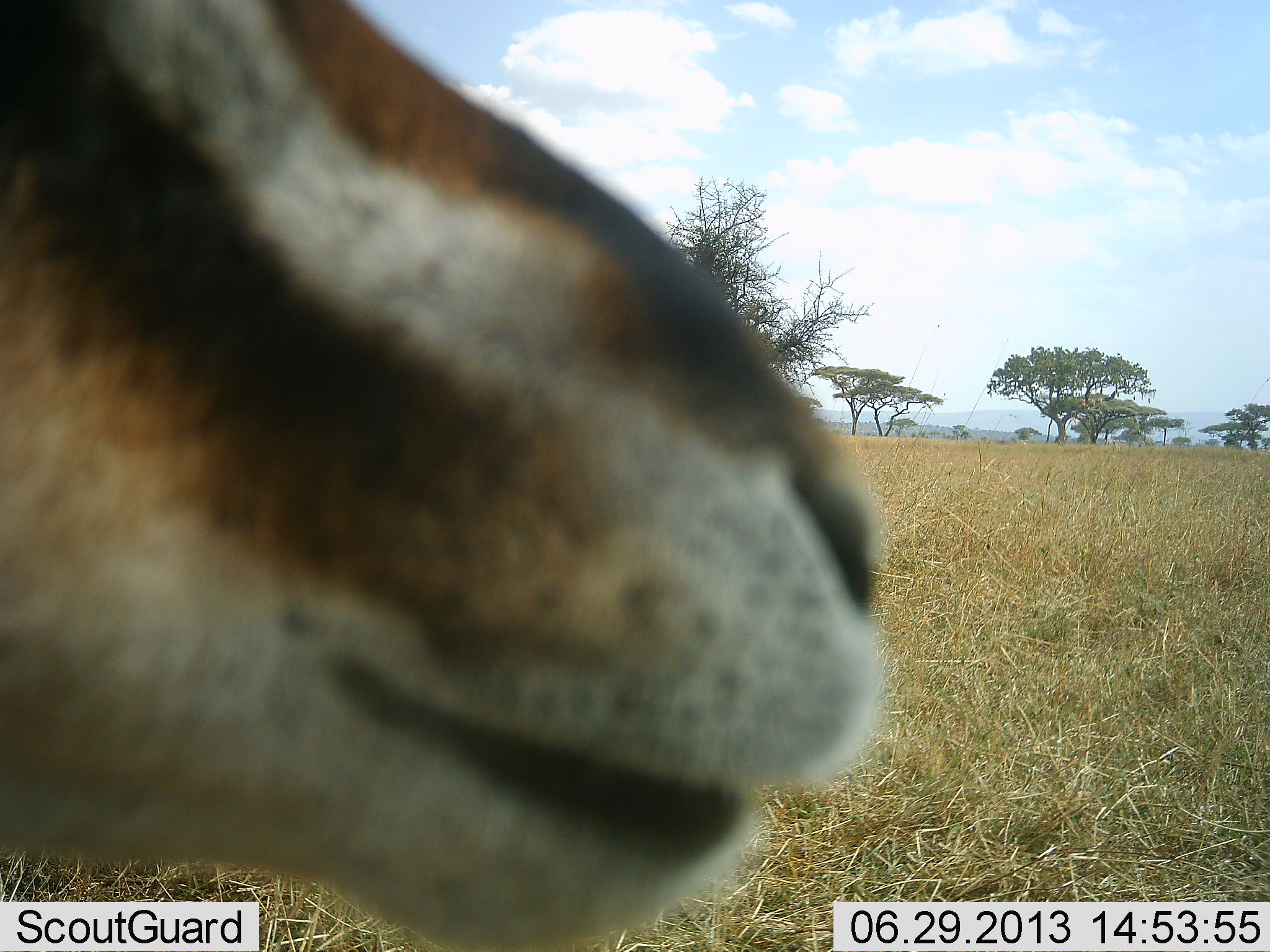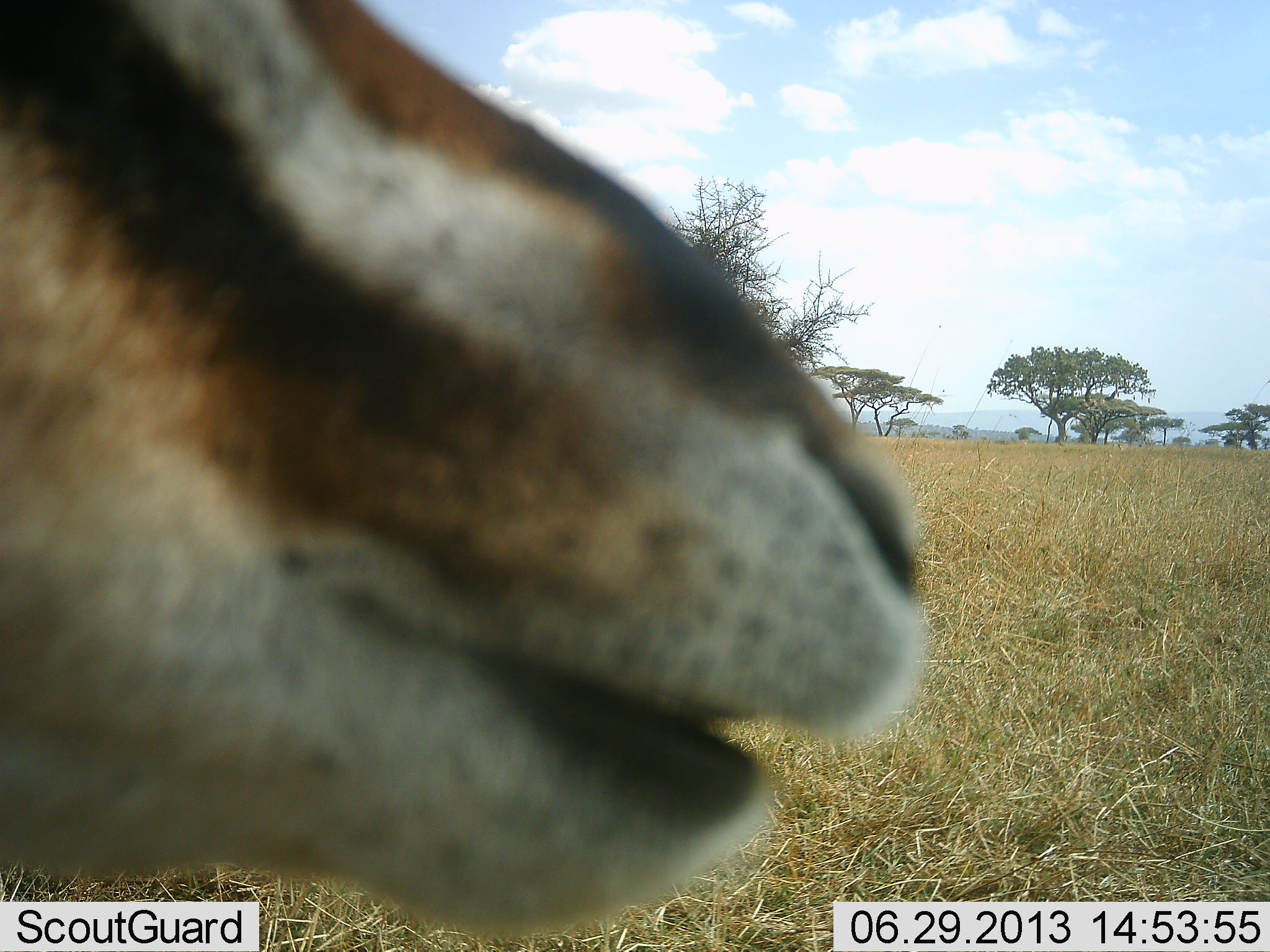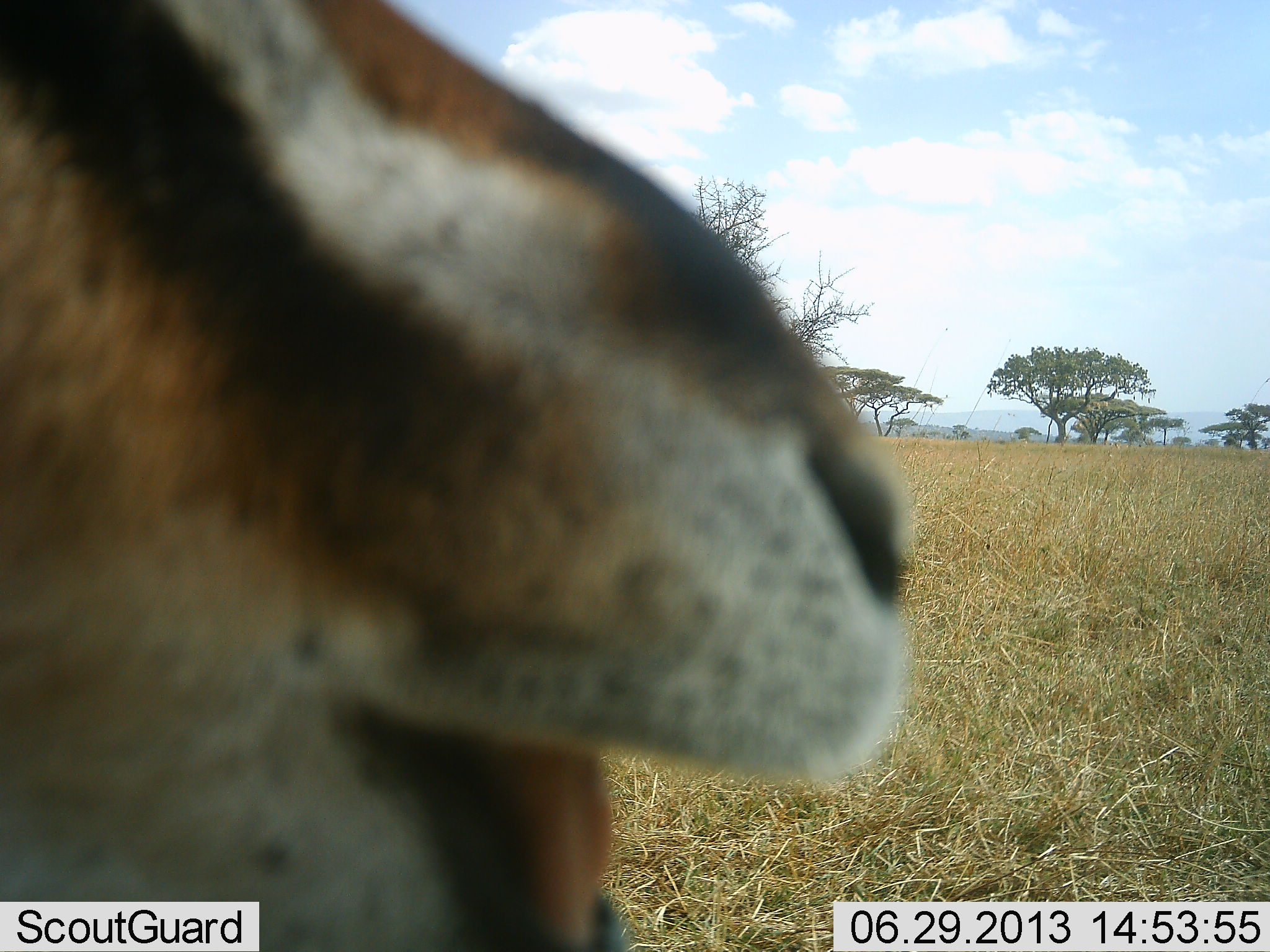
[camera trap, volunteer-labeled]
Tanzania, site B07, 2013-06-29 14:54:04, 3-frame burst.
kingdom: Animalia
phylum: Chordata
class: Mammalia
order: Artiodactyla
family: Bovidae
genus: Eudorcas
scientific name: Eudorcas thomsonii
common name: thomson's gazelle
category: gazellethomsons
Gazellethomsons (thomson's gazelle) (Eudorcas thomsonii), count 1. Behavior (volunteer vote fractions): standing 81%, resting 0%, moving 0%, interacting 6%. Young present (vote fraction): 0%. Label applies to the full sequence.